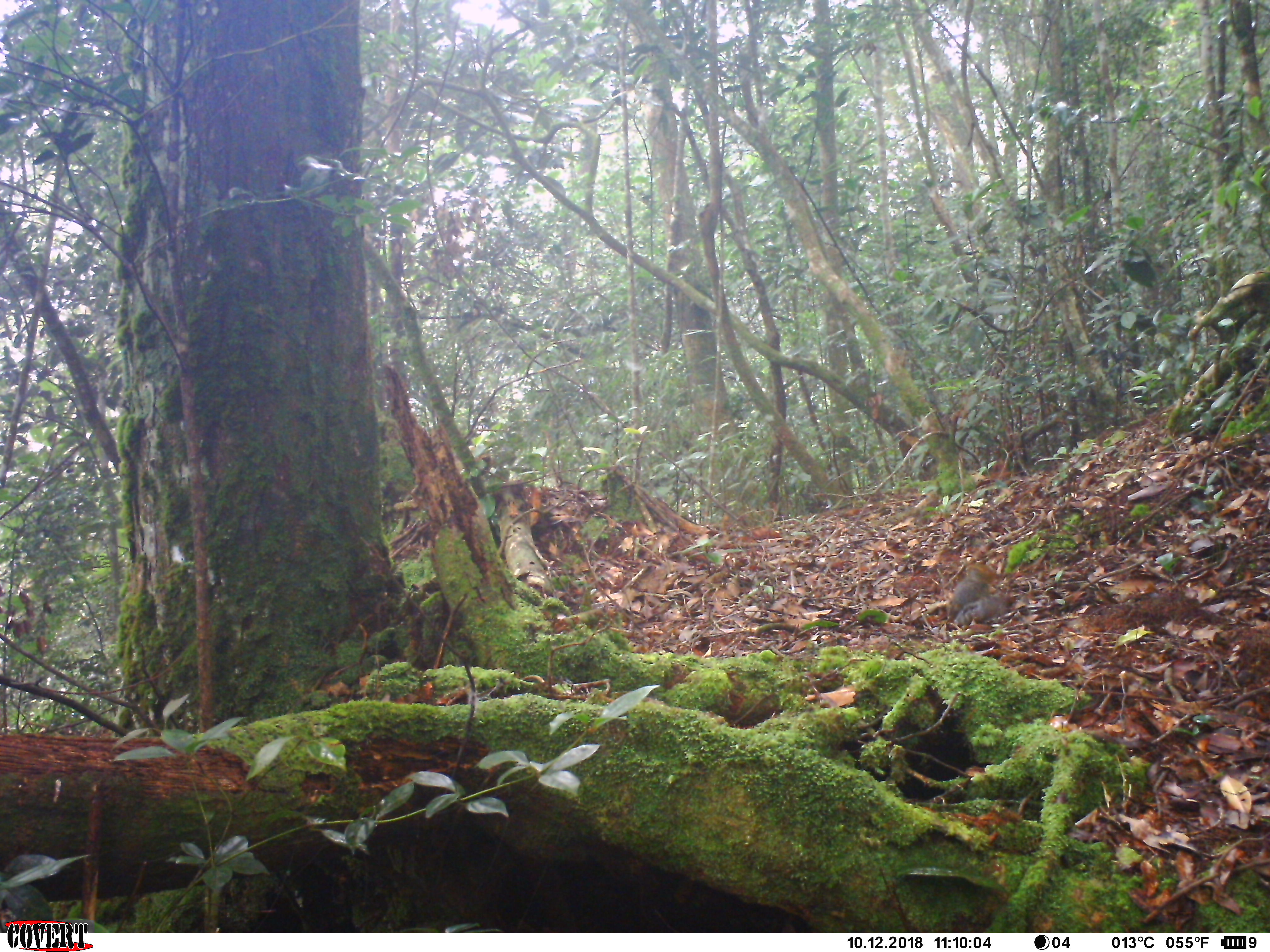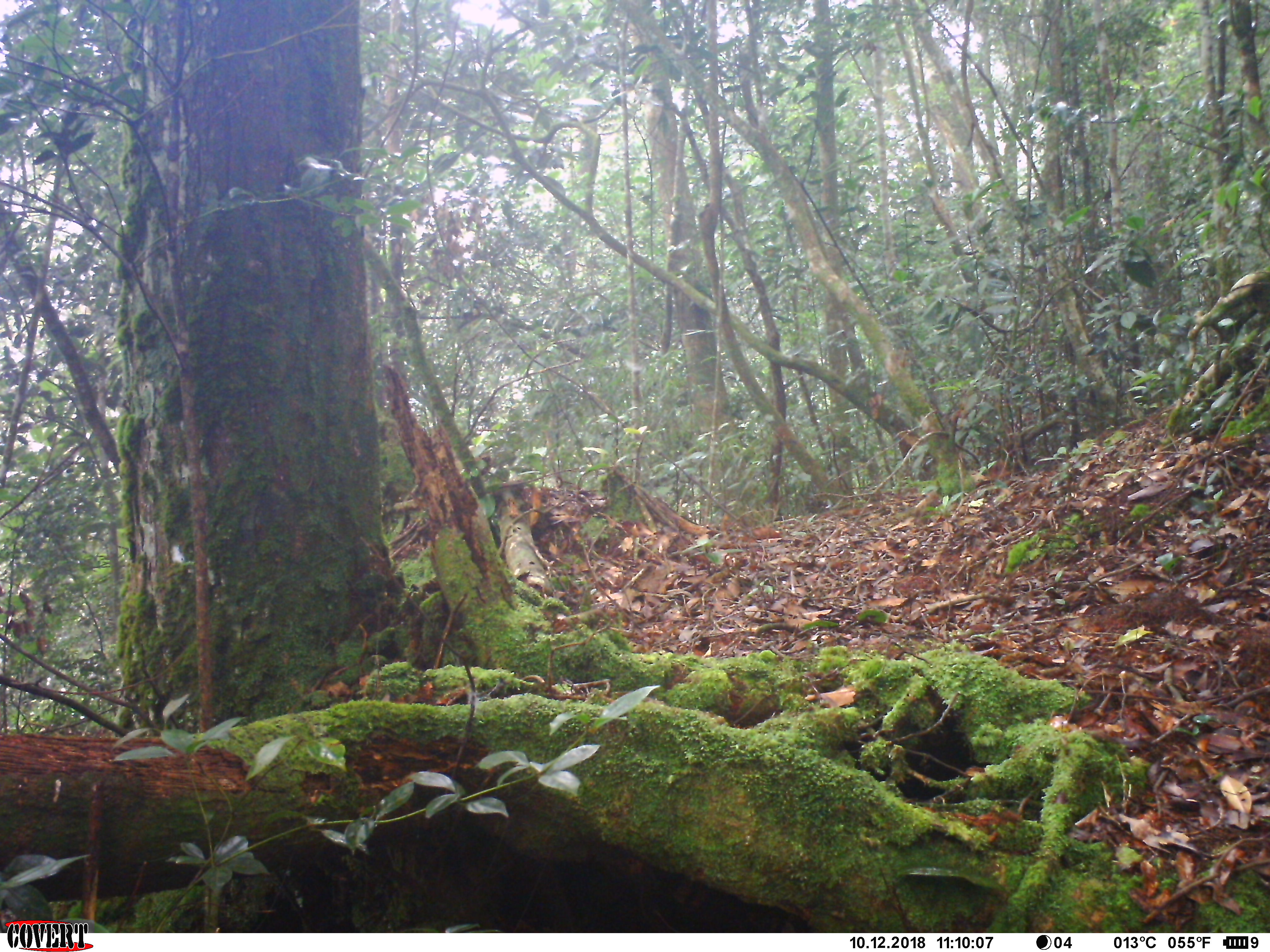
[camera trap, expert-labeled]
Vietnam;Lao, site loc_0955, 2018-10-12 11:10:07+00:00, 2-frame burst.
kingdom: Animalia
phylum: Chordata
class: Mammalia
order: Rodentia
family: Sciuridae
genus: Dremomys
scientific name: Dremomys rufigenis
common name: red-cheeked squirrel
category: red cheeked squirrel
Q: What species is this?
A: Red cheeked squirrel (red-cheeked squirrel) (Dremomys rufigenis).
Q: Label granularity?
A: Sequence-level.